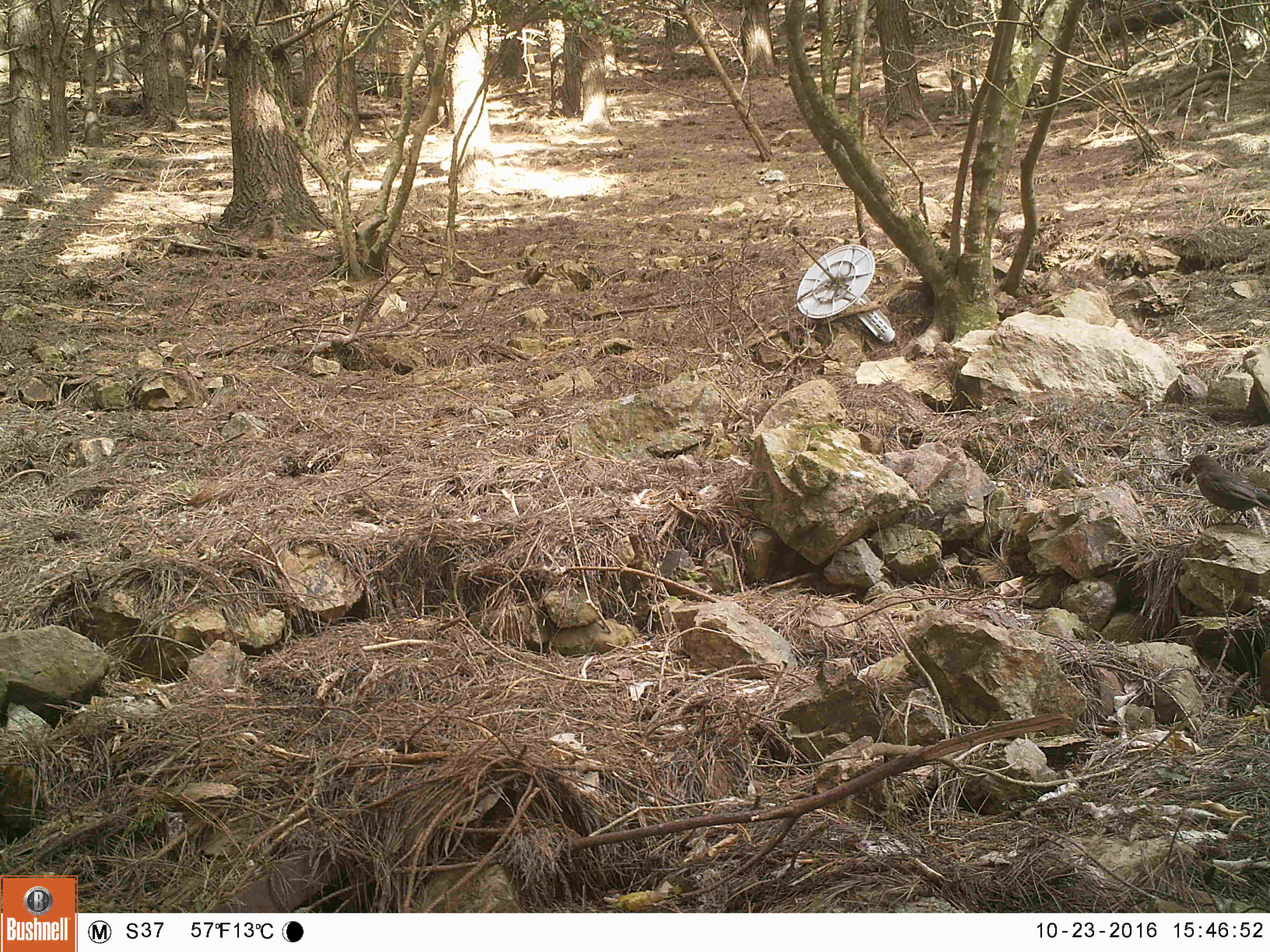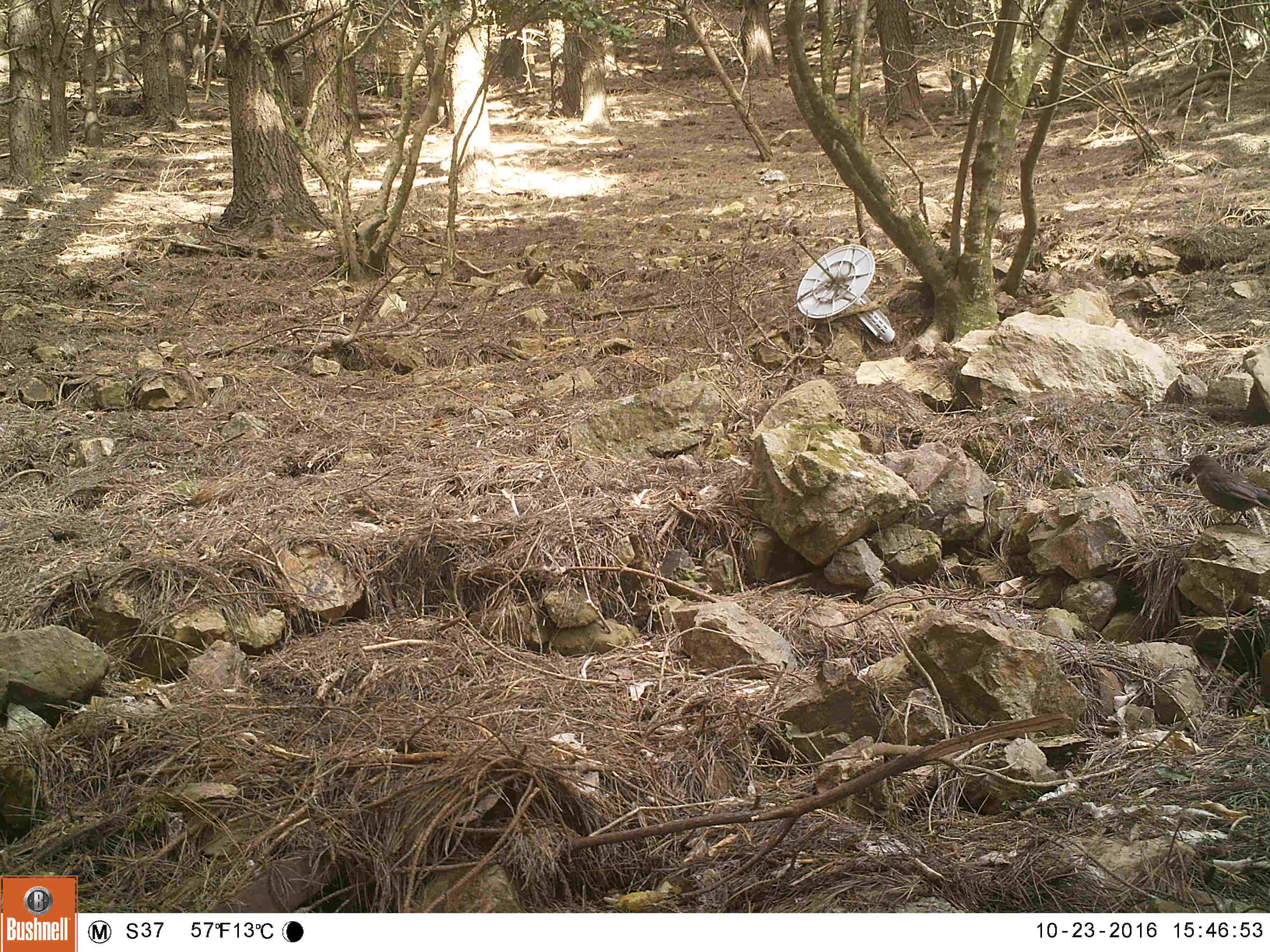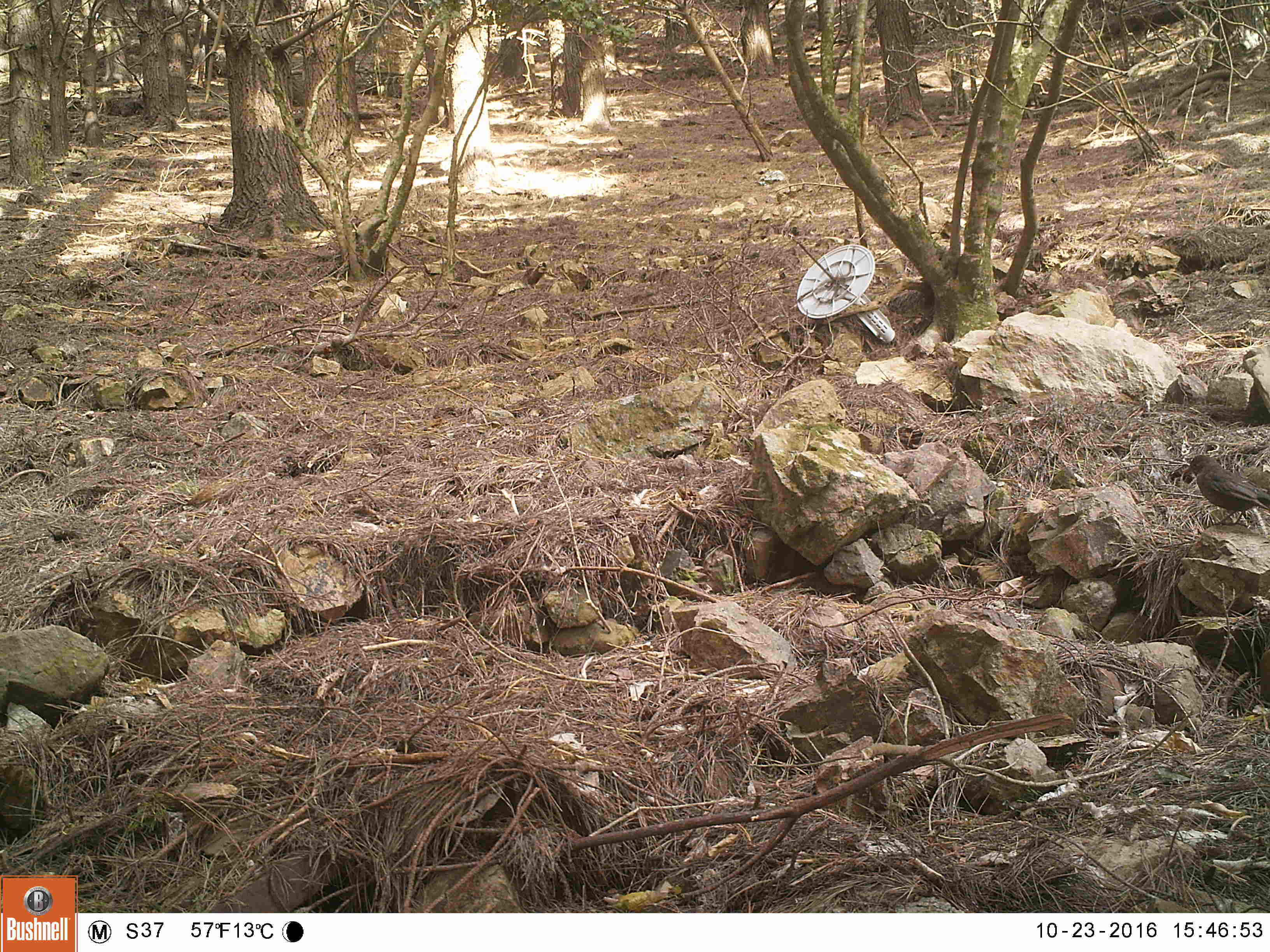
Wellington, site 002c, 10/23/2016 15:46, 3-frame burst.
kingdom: Animalia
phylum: Chordata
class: Aves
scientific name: Aves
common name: bird